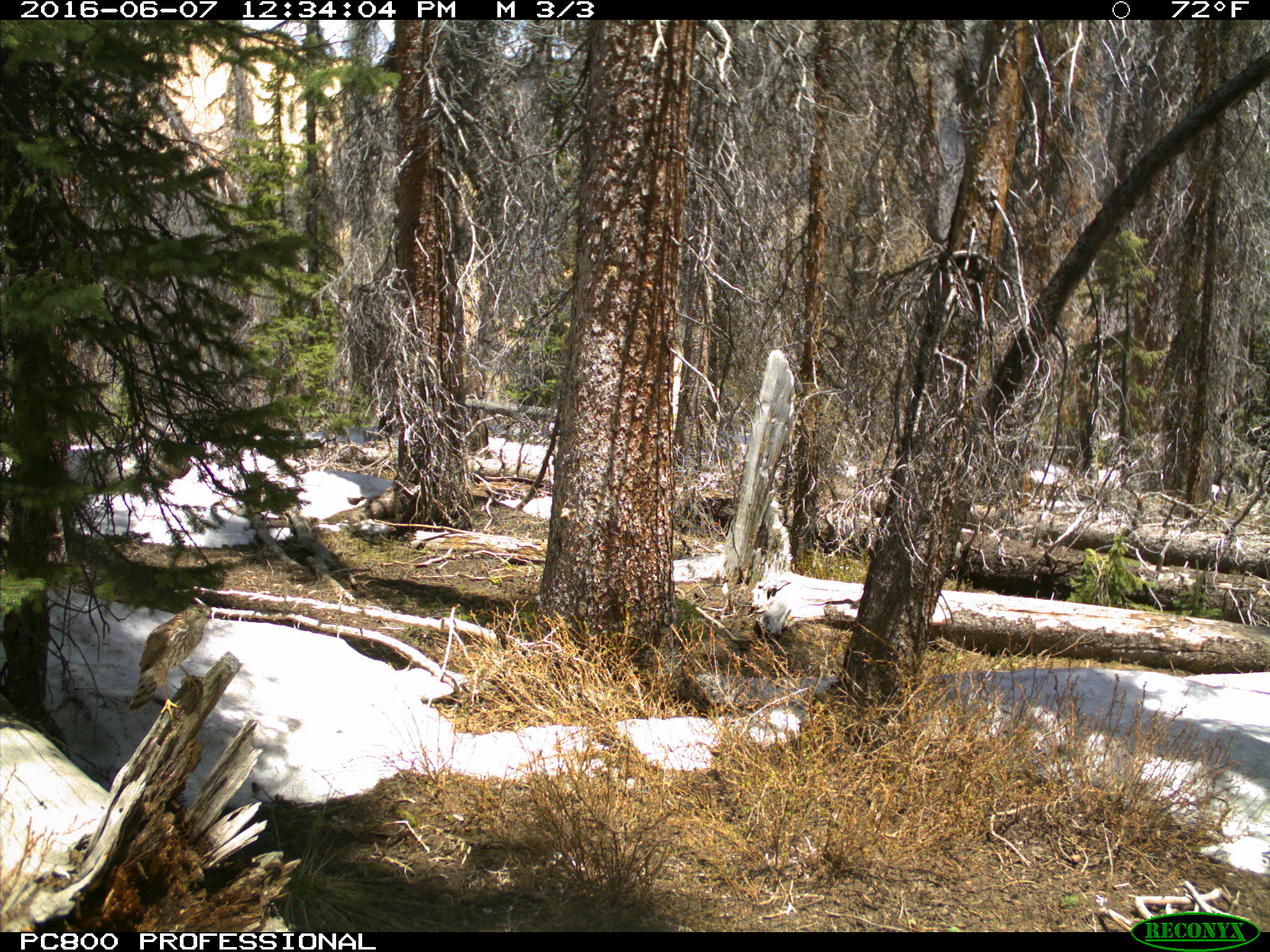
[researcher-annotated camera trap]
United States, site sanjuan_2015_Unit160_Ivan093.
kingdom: Animalia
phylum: Chordata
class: Aves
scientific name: Aves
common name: birds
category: unidentified bird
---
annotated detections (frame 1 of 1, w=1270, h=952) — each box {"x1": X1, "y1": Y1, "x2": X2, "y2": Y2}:
animal: {"x1": 127, "y1": 603, "x2": 213, "y2": 723}